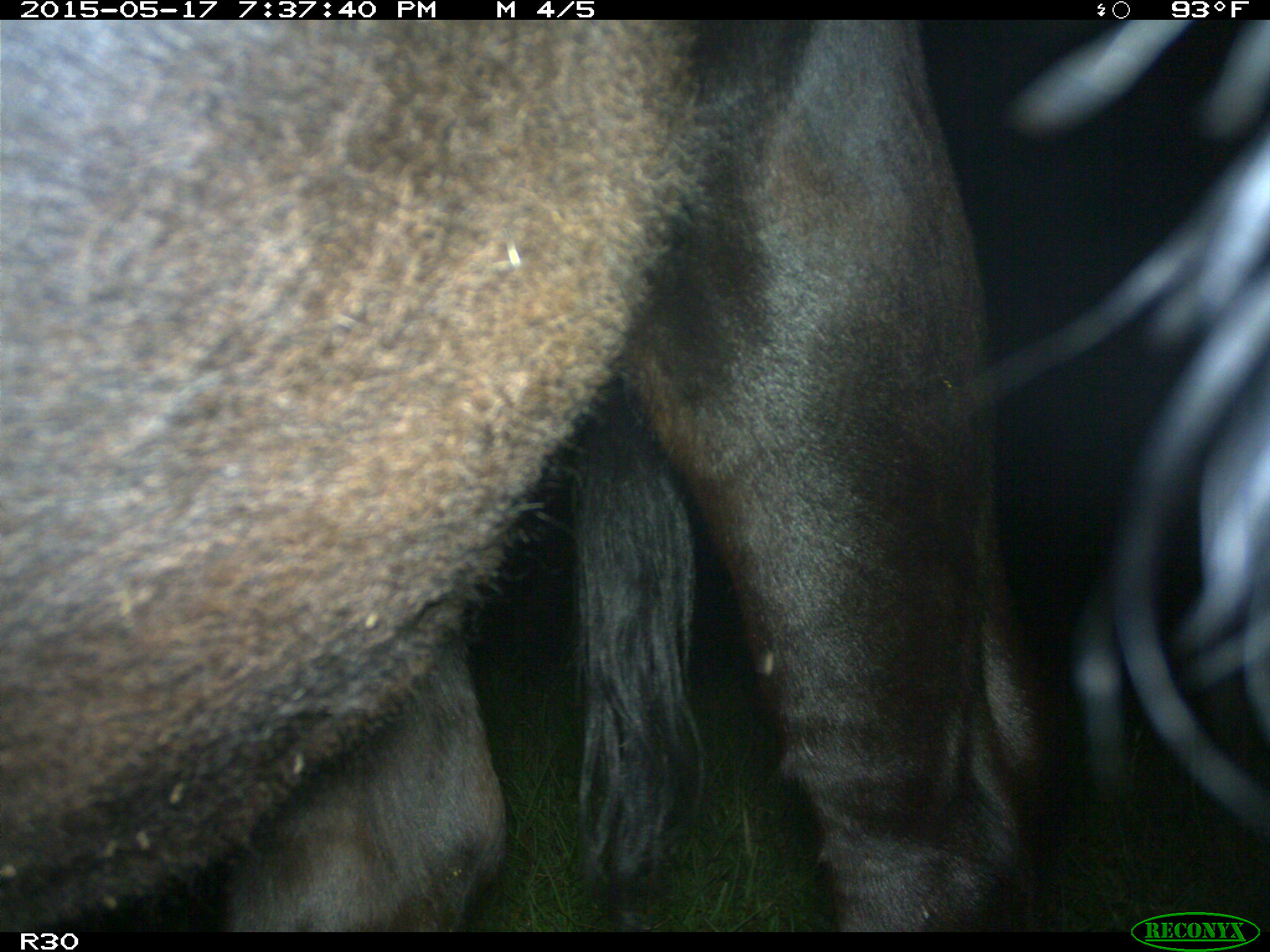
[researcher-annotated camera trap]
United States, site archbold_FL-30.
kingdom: Animalia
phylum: Chordata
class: Mammalia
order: Artiodactyla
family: Bovidae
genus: Bos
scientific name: Bos taurus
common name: domestic cow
Bos taurus (domestic cow).